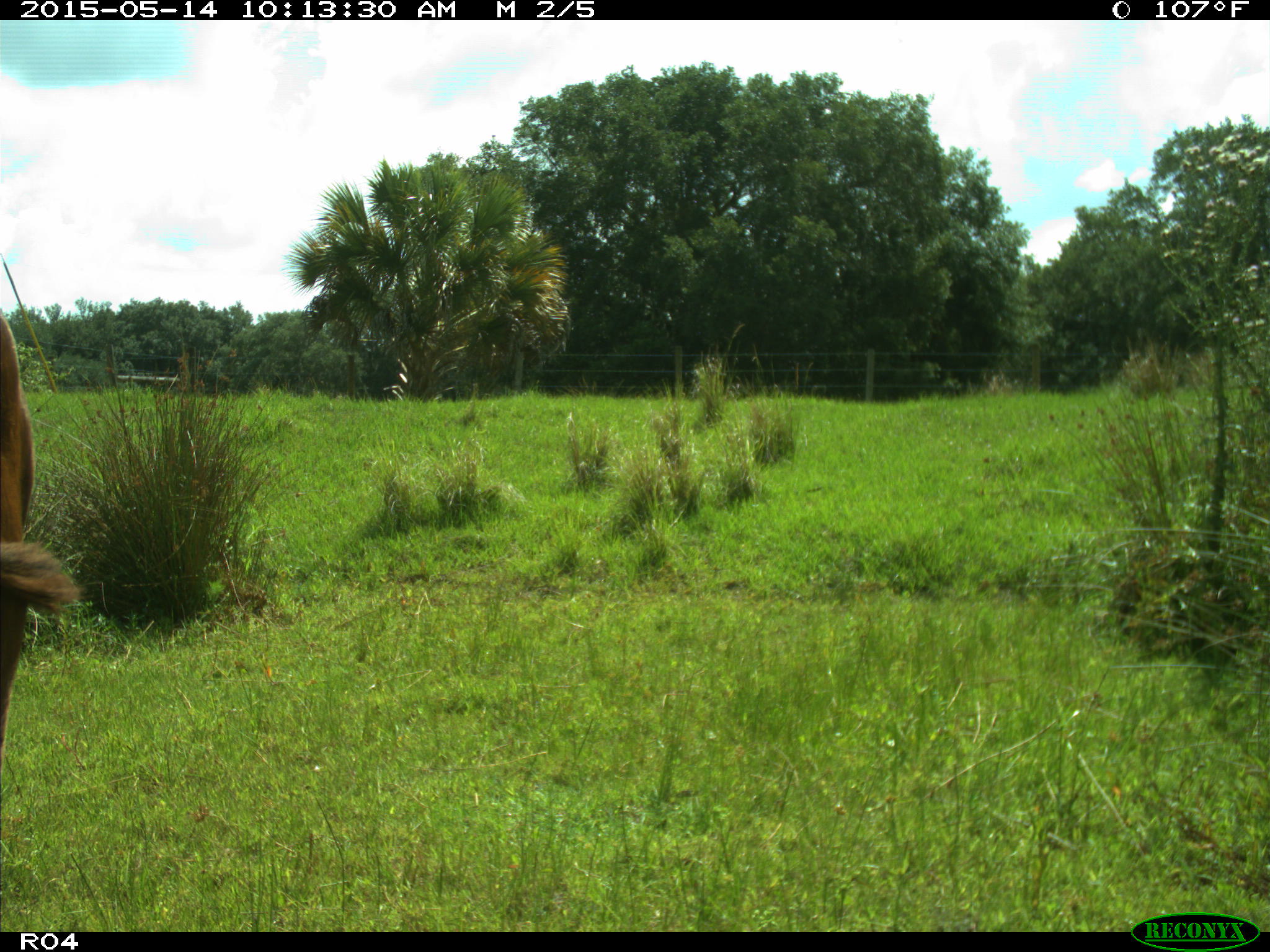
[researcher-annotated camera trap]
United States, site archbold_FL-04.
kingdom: Animalia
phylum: Chordata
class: Mammalia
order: Artiodactyla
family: Bovidae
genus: Bos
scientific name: Bos taurus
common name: domestic cow